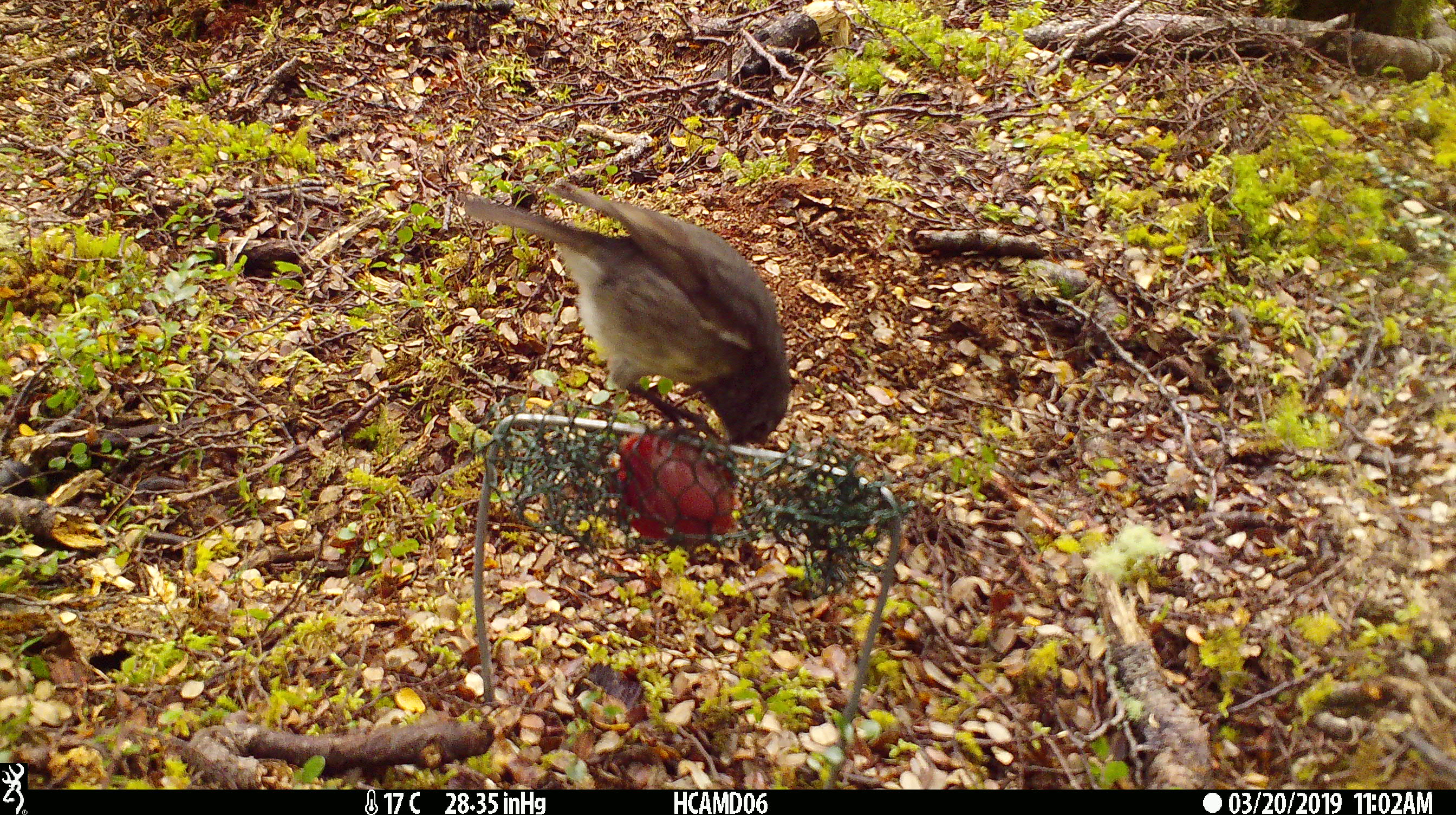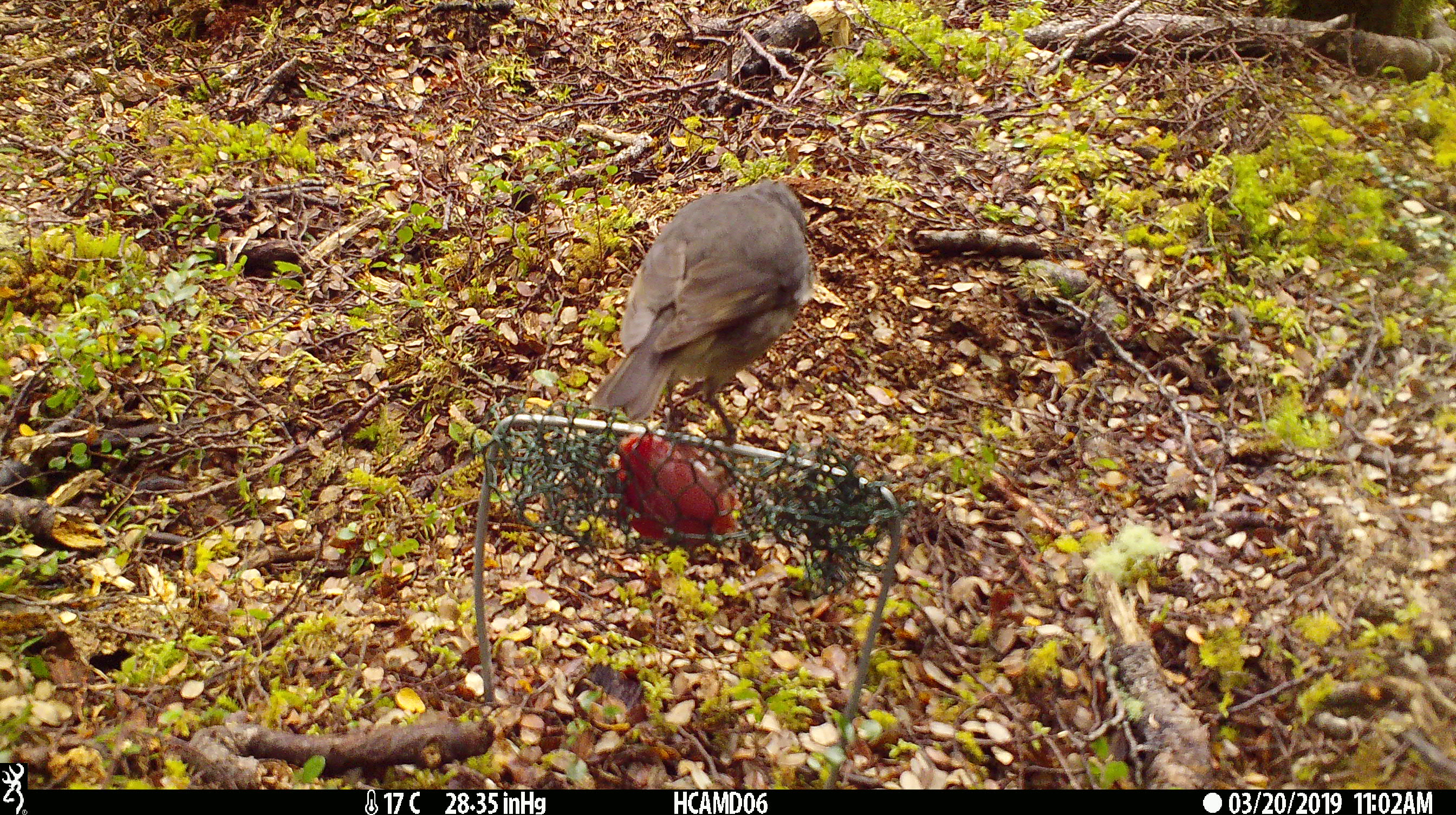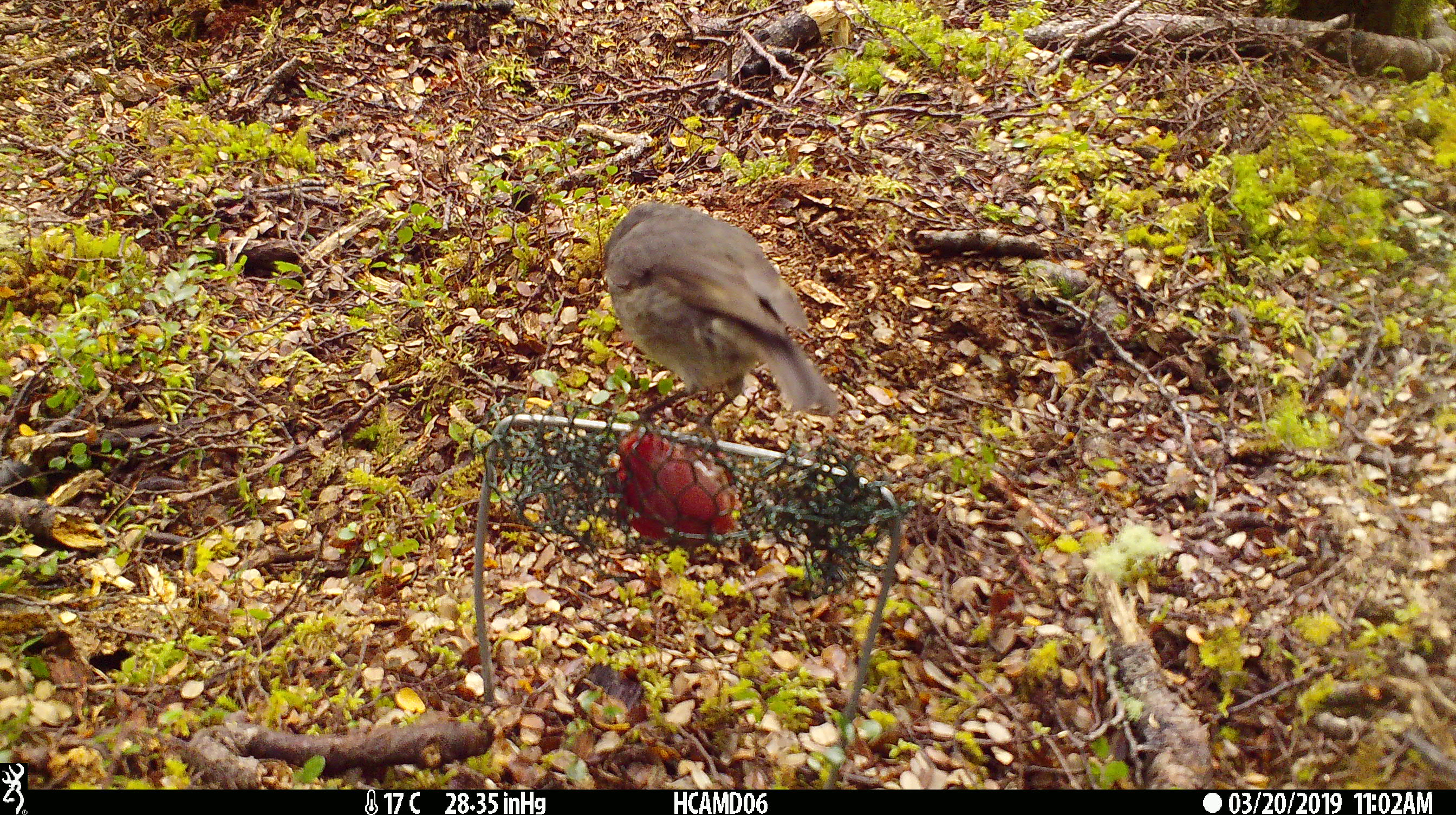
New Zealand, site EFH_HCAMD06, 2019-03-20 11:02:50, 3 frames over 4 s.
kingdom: Animalia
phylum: Chordata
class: Aves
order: Passeriformes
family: Petroicidae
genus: Petroica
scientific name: Petroica australis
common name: new zealand robin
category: robin